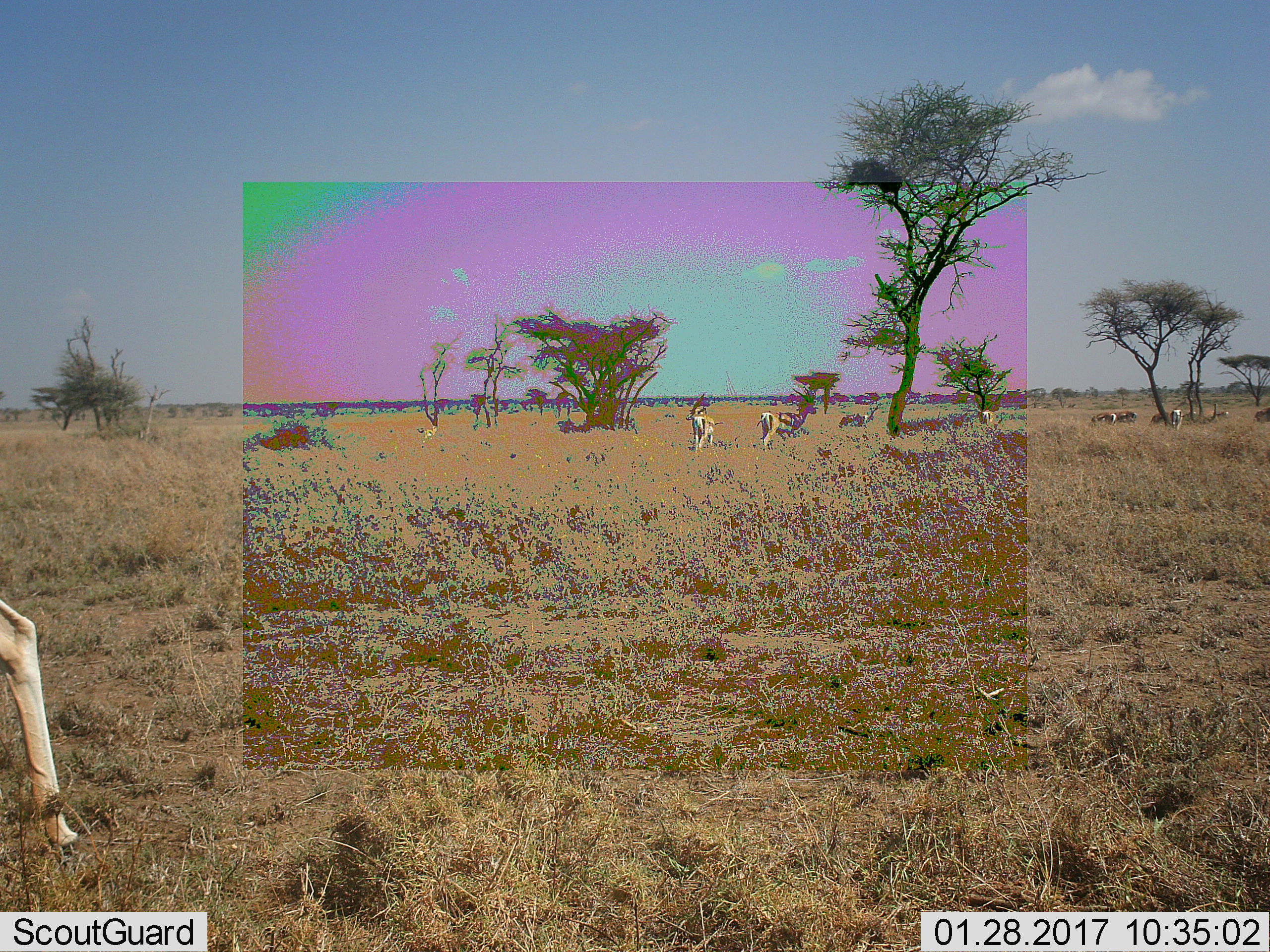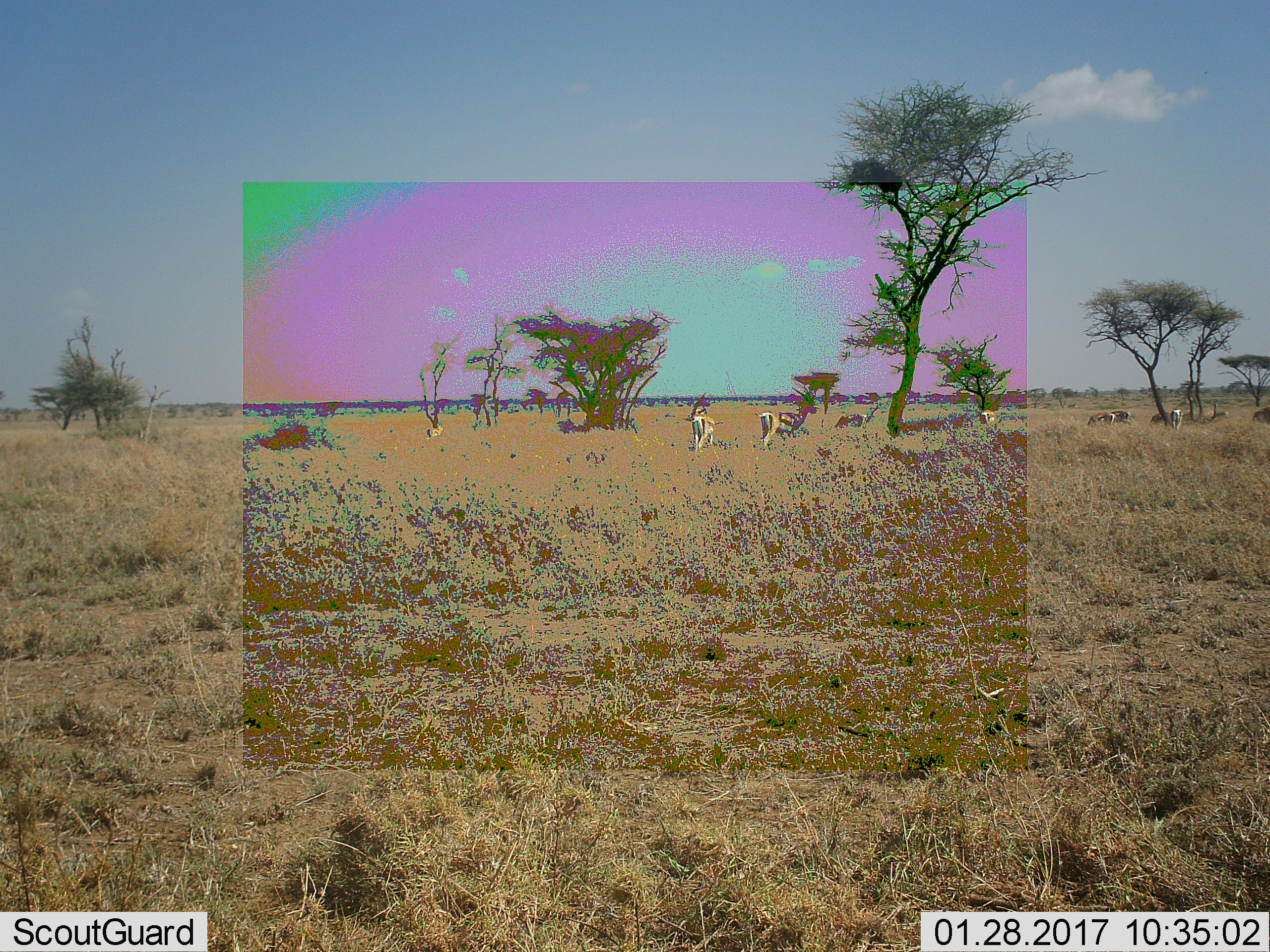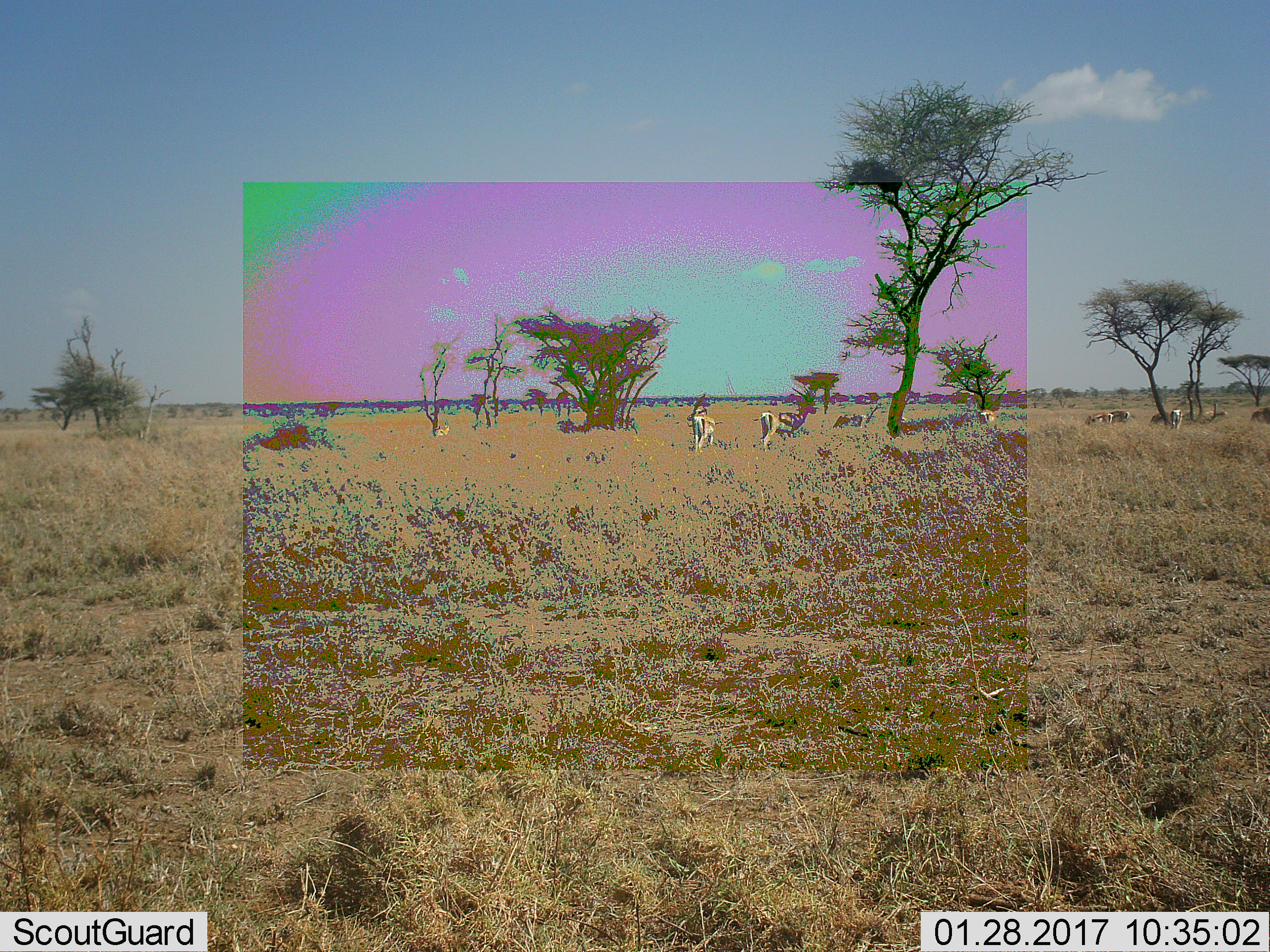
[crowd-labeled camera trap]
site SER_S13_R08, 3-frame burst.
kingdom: Animalia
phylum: Chordata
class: Mammalia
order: Artiodactyla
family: Bovidae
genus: Eudorcas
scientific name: Eudorcas thomsonii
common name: thomson's gazelle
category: gazellethomsons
Gazellethomsons (thomson's gazelle) (Eudorcas thomsonii), count 10. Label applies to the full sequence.